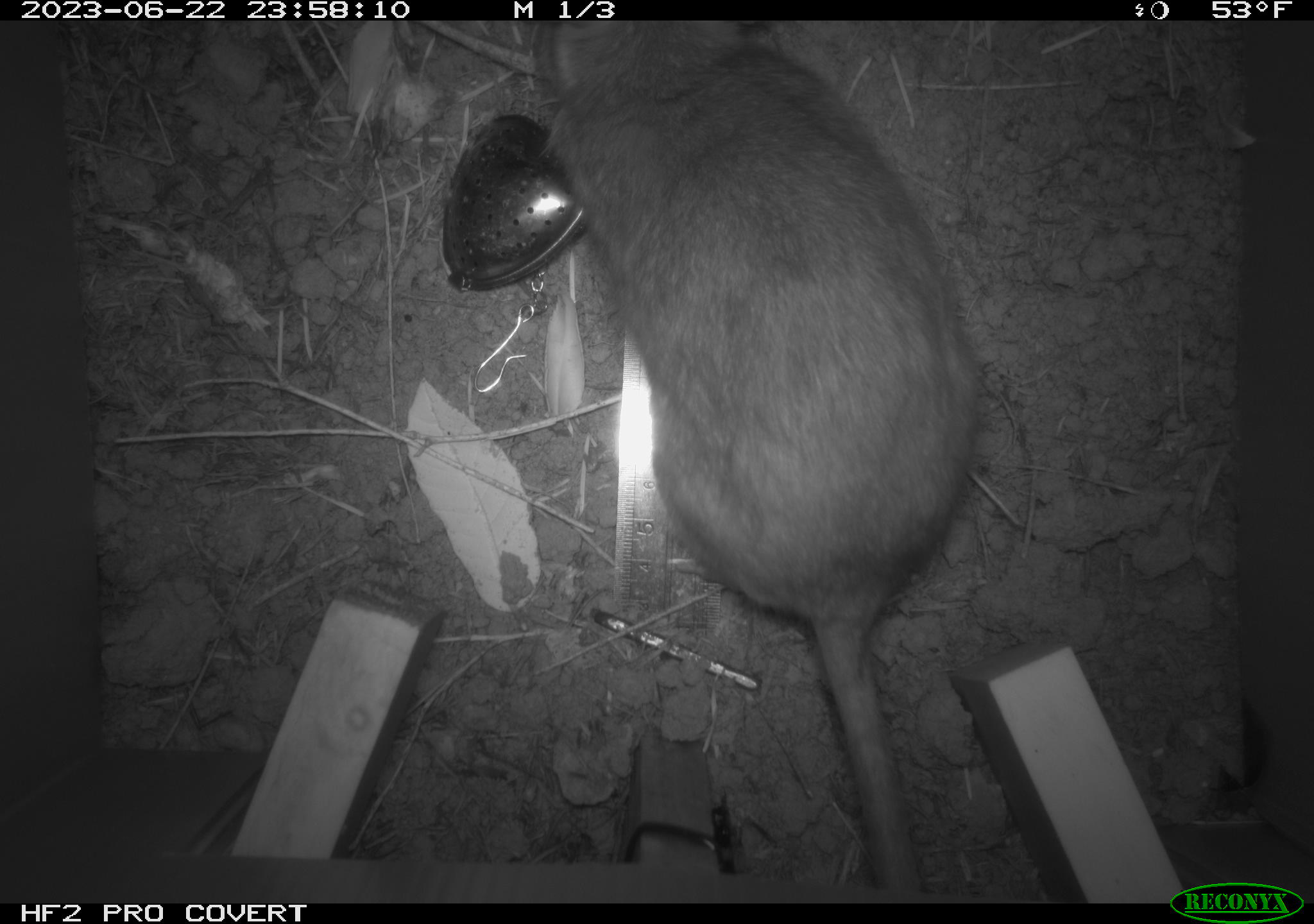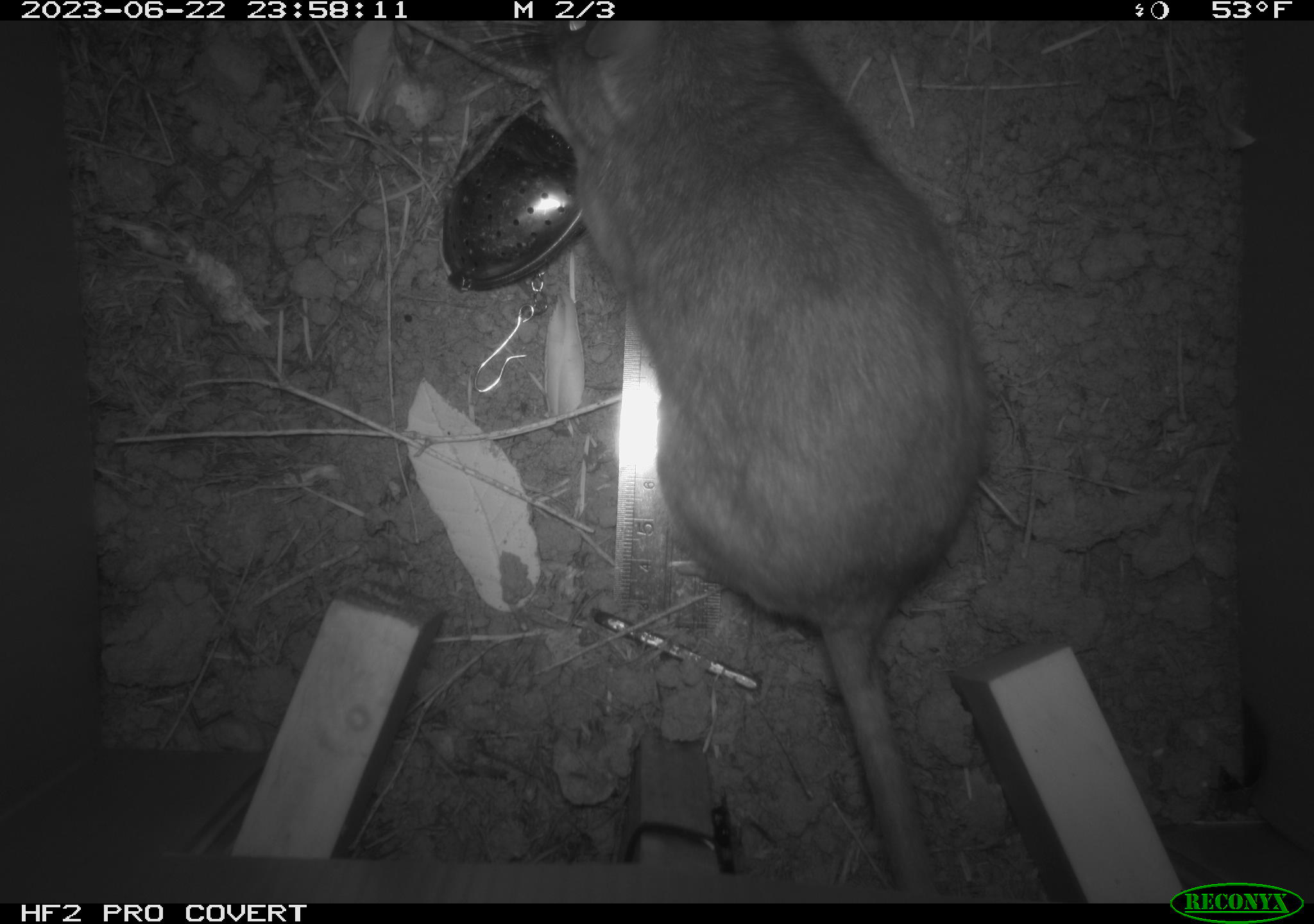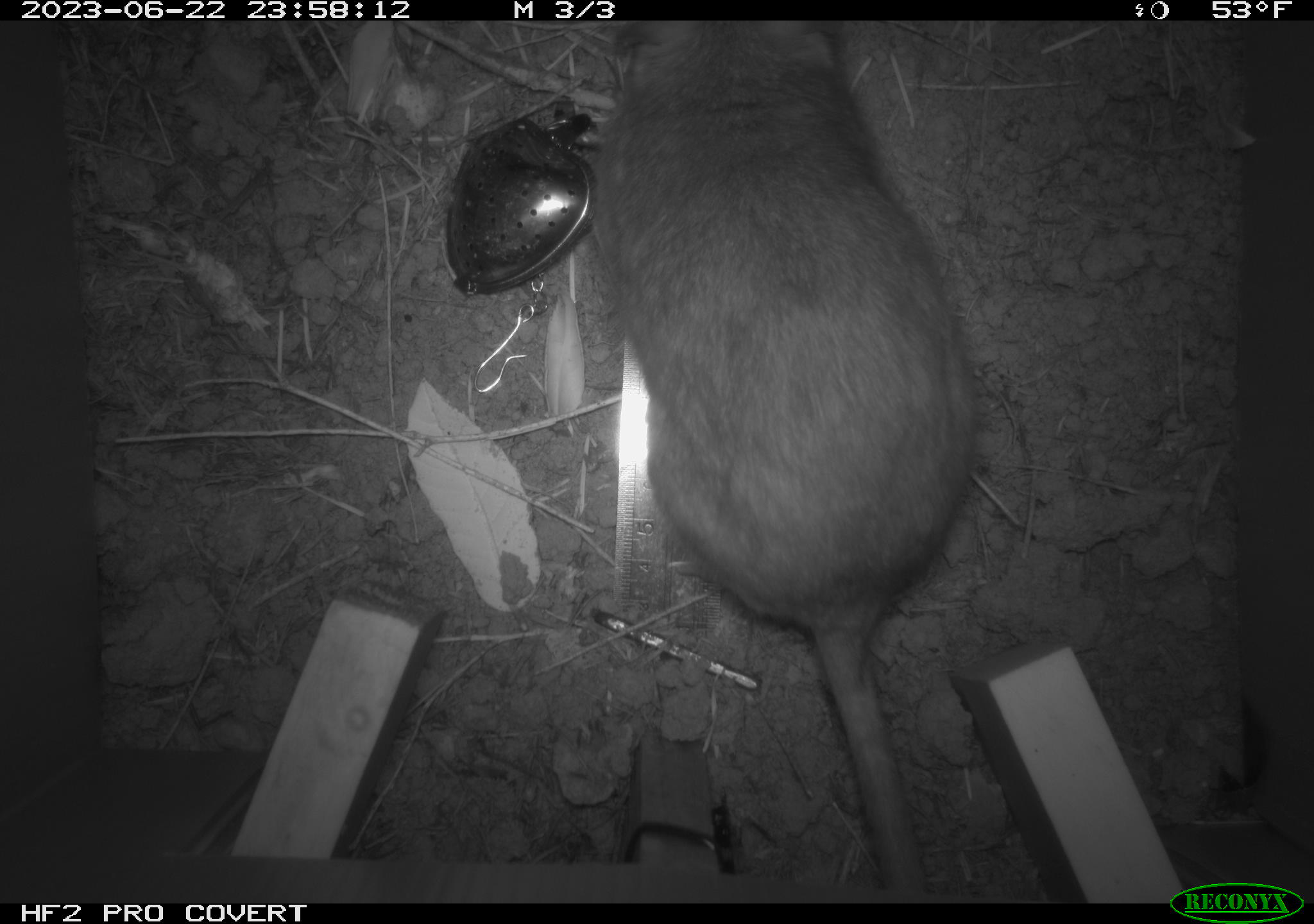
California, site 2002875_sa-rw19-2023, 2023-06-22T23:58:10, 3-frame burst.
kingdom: Animalia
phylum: Chordata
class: Mammalia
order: Rodentia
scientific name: Rodentia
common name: mouse species